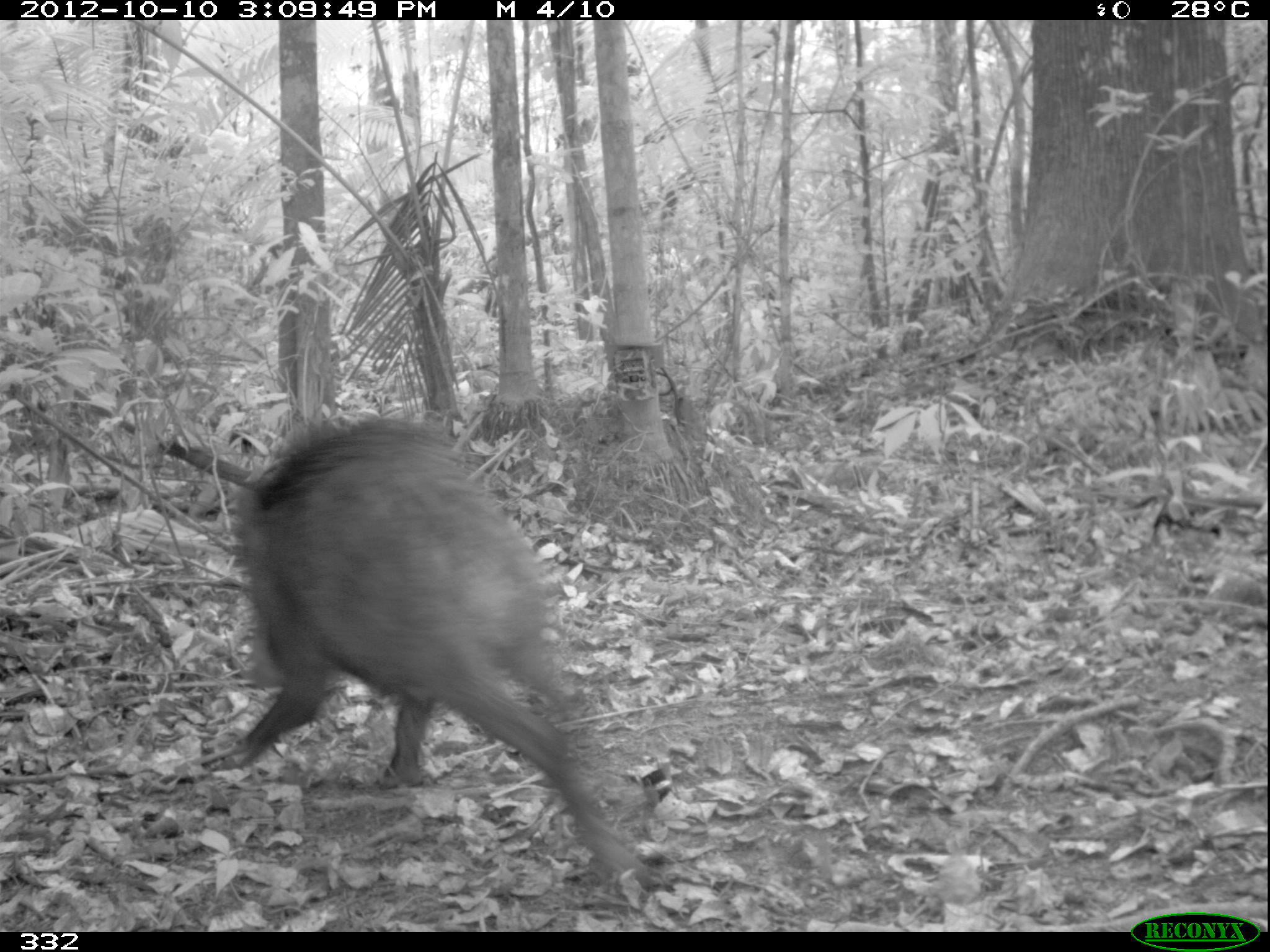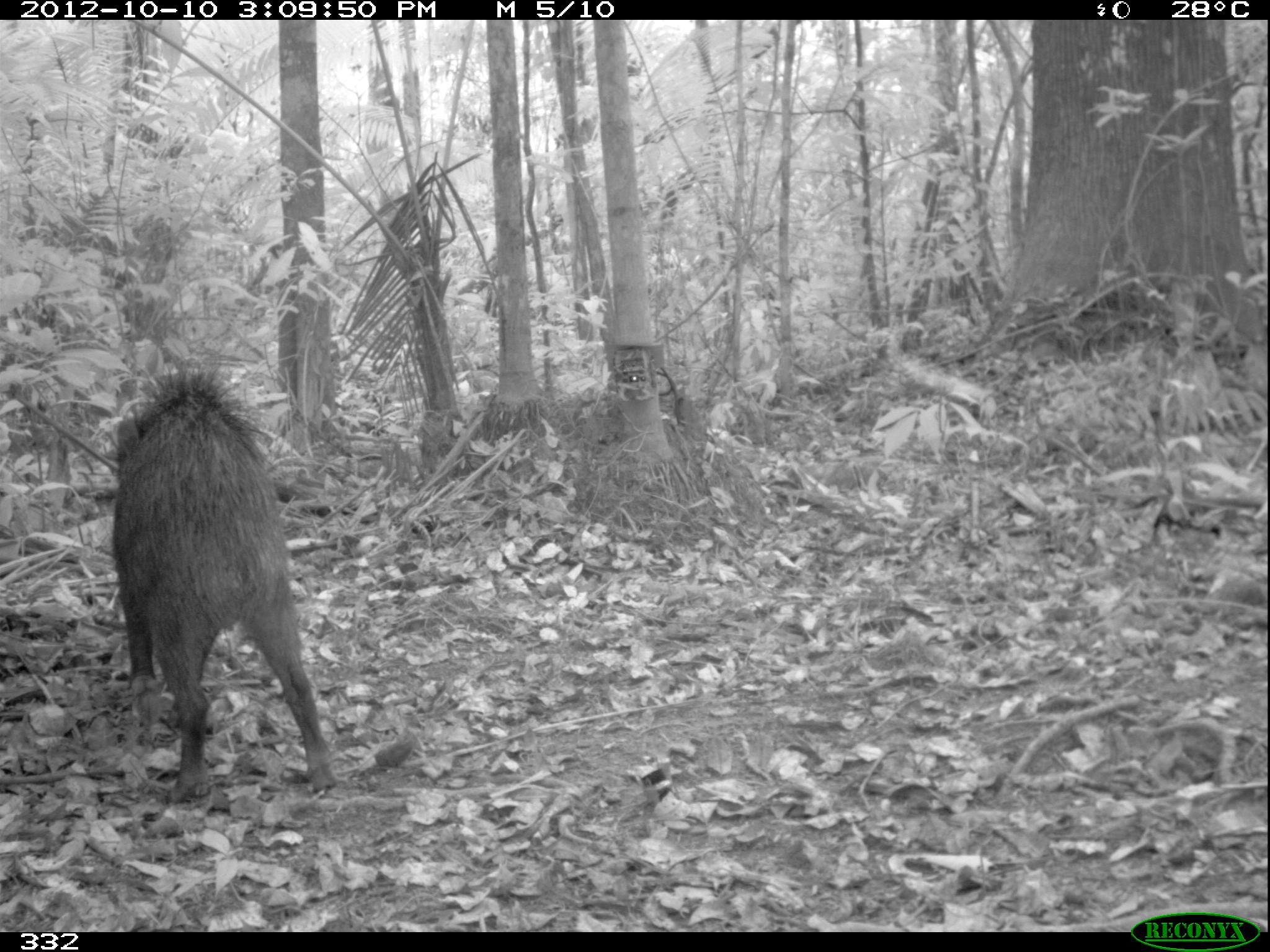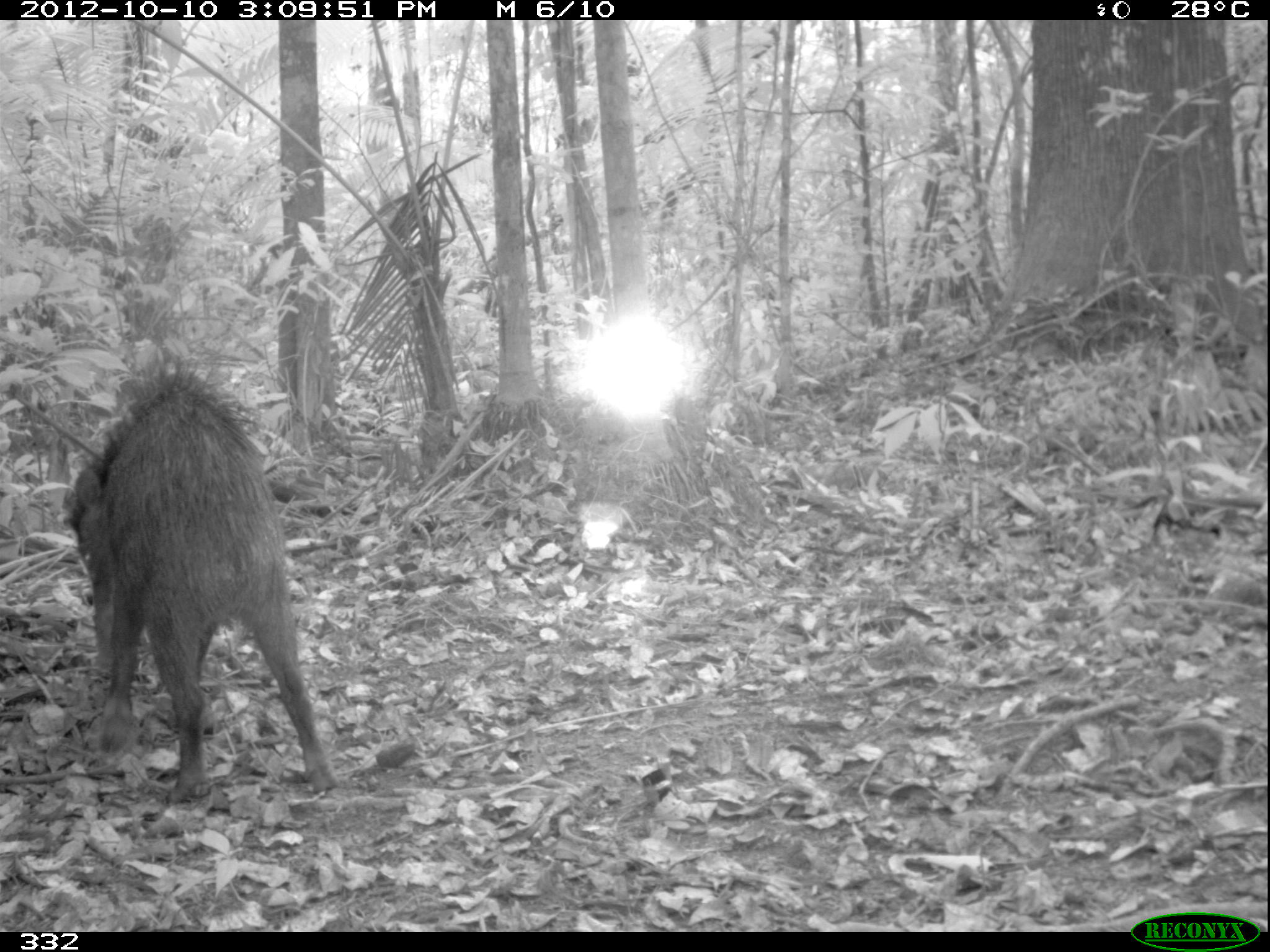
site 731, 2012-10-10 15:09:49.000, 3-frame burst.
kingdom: Animalia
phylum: Chordata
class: Mammalia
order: Artiodactyla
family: Tayassuidae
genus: Tayassu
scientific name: Tayassu pecari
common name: white-lipped peccary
Tayassu pecari (white-lipped peccary).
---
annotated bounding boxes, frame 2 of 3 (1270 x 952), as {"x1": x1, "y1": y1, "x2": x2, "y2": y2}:
tayassu pecari: {"x1": 111, "y1": 356, "x2": 339, "y2": 803}